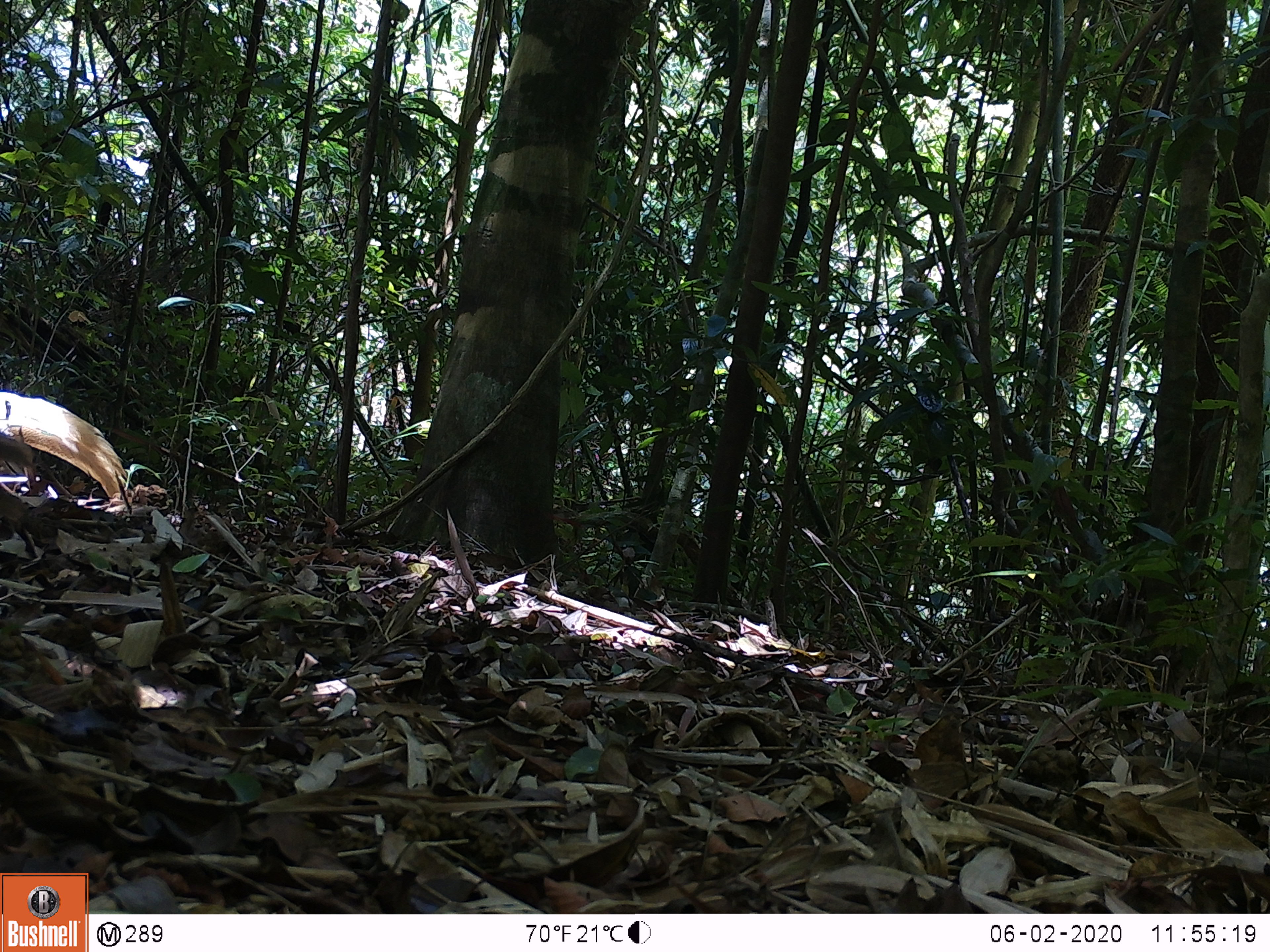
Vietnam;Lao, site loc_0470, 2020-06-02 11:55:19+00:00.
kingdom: Animalia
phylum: Chordata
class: Aves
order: Galliformes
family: Phasianidae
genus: Lophura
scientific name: Lophura nycthemera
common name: silver pheasant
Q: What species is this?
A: Silver pheasant (Lophura nycthemera).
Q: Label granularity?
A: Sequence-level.